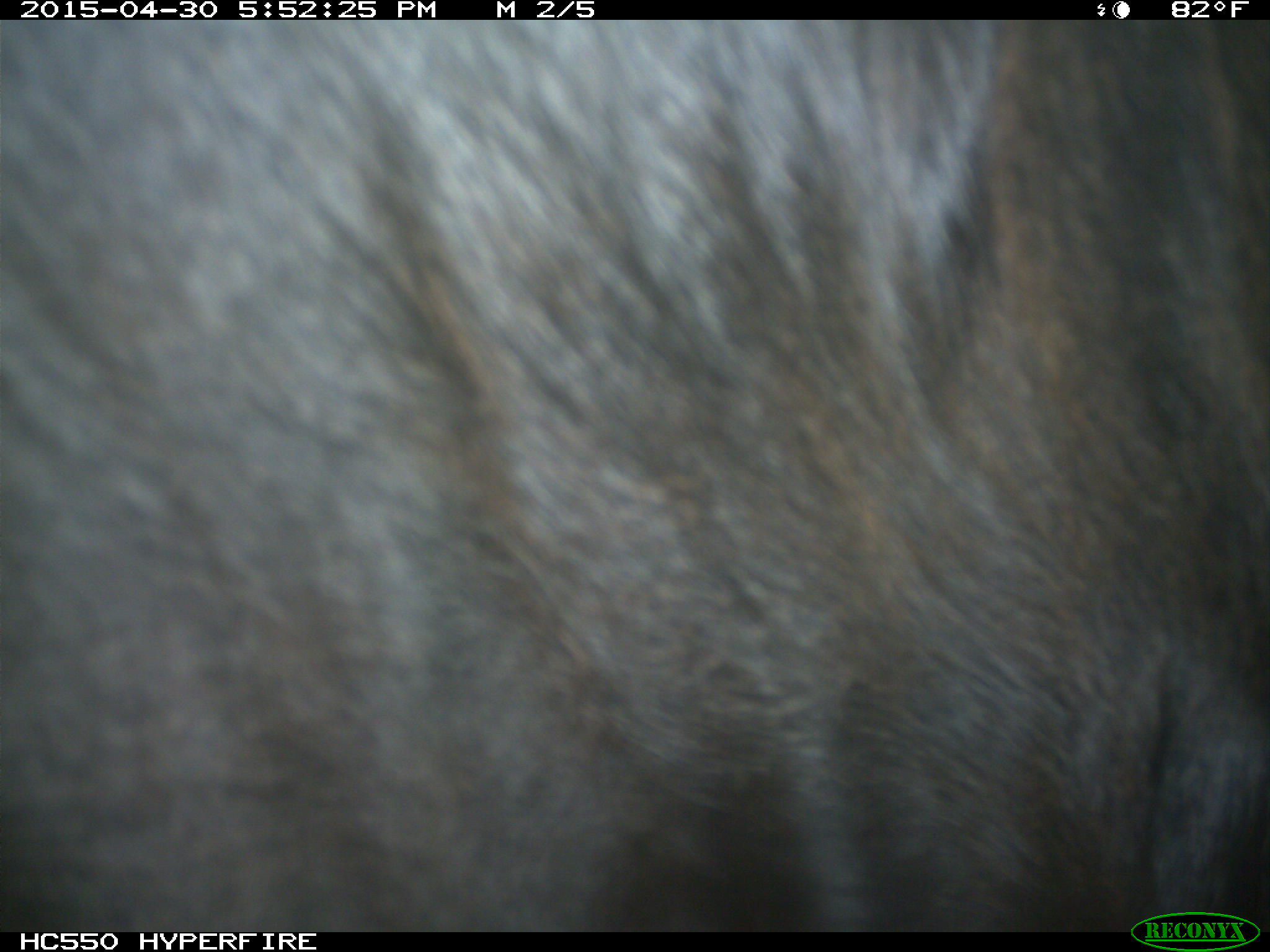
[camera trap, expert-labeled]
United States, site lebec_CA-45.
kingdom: Animalia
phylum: Chordata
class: Mammalia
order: Artiodactyla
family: Bovidae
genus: Bos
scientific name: Bos taurus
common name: domestic cow